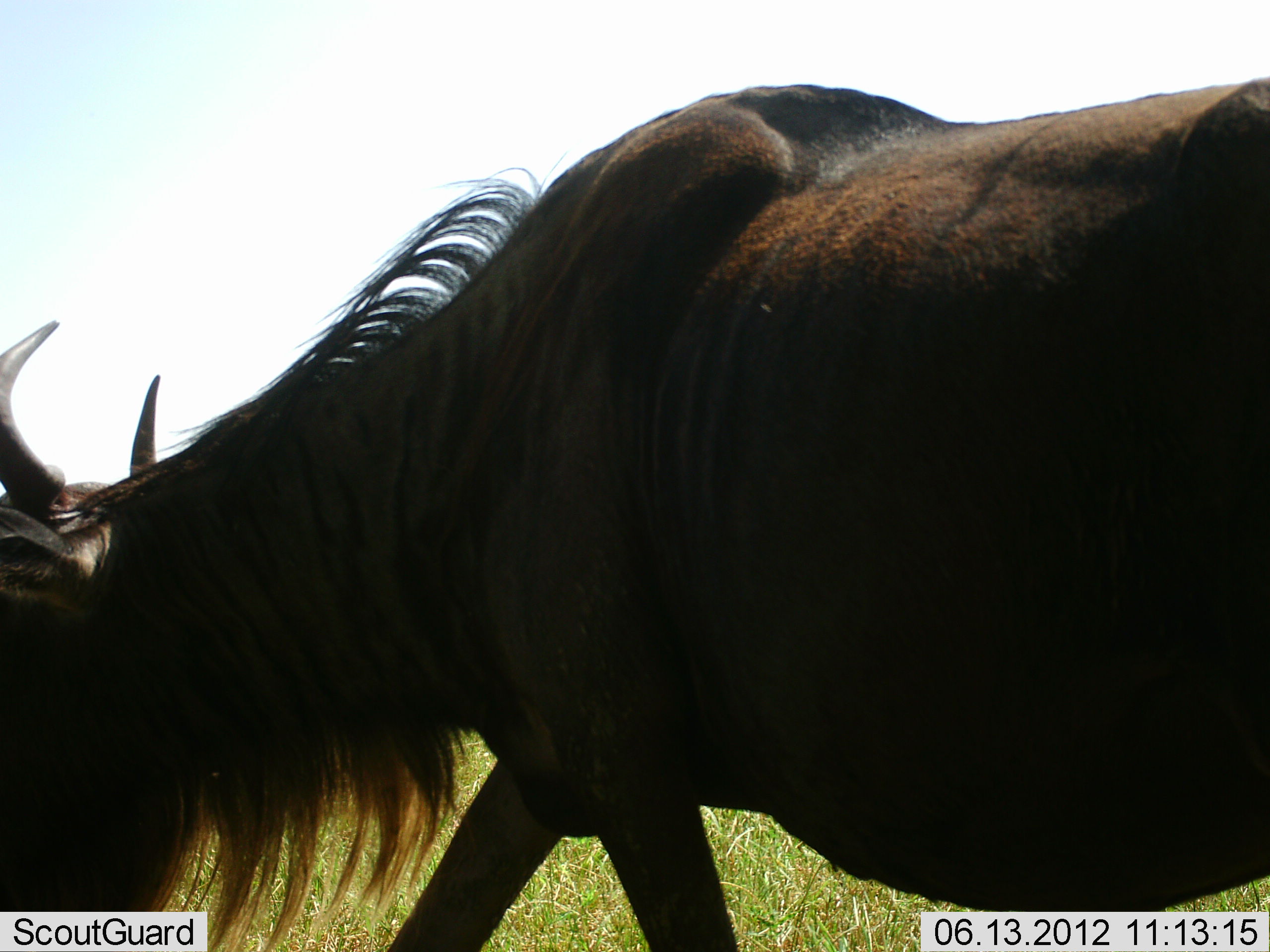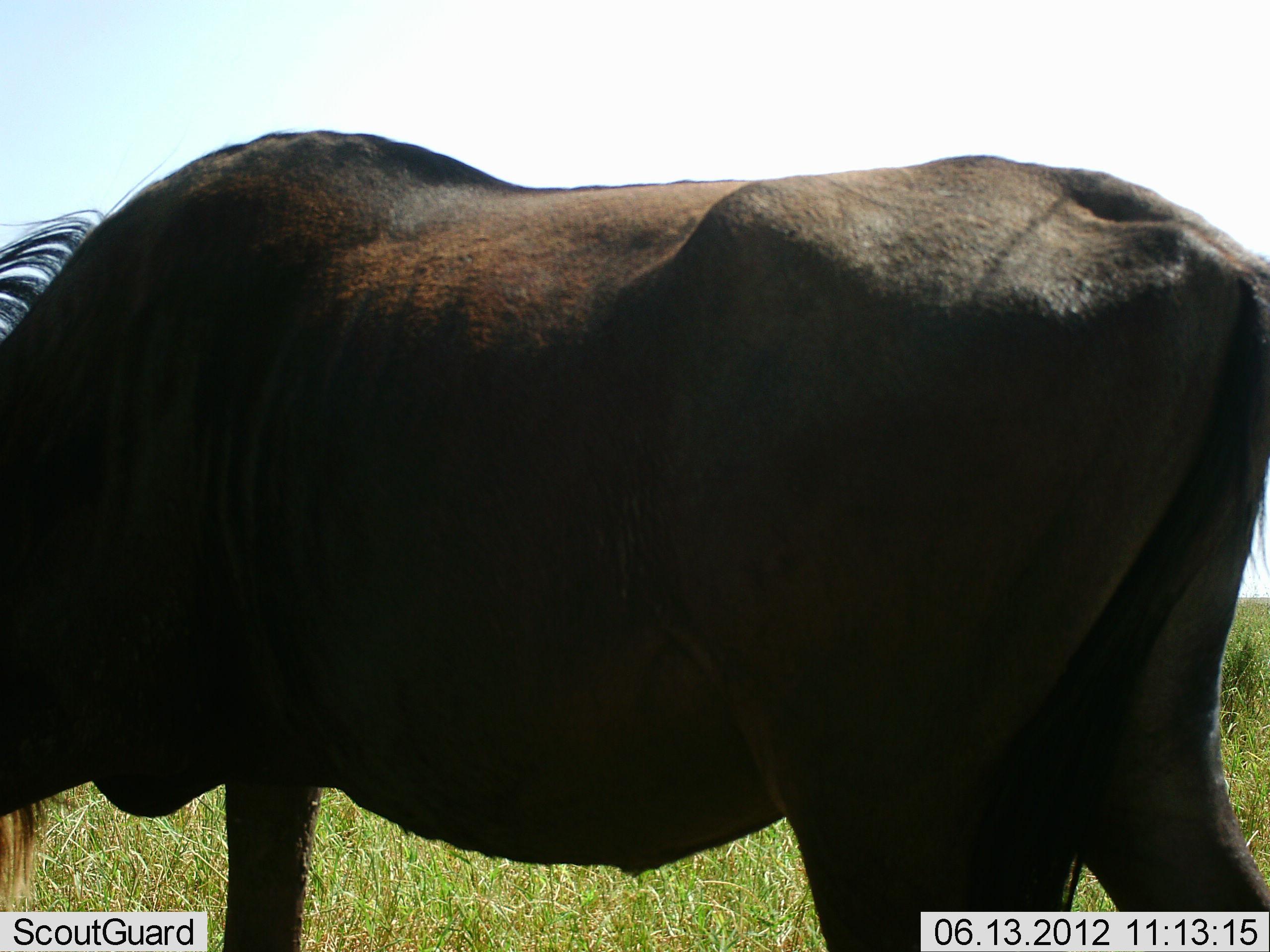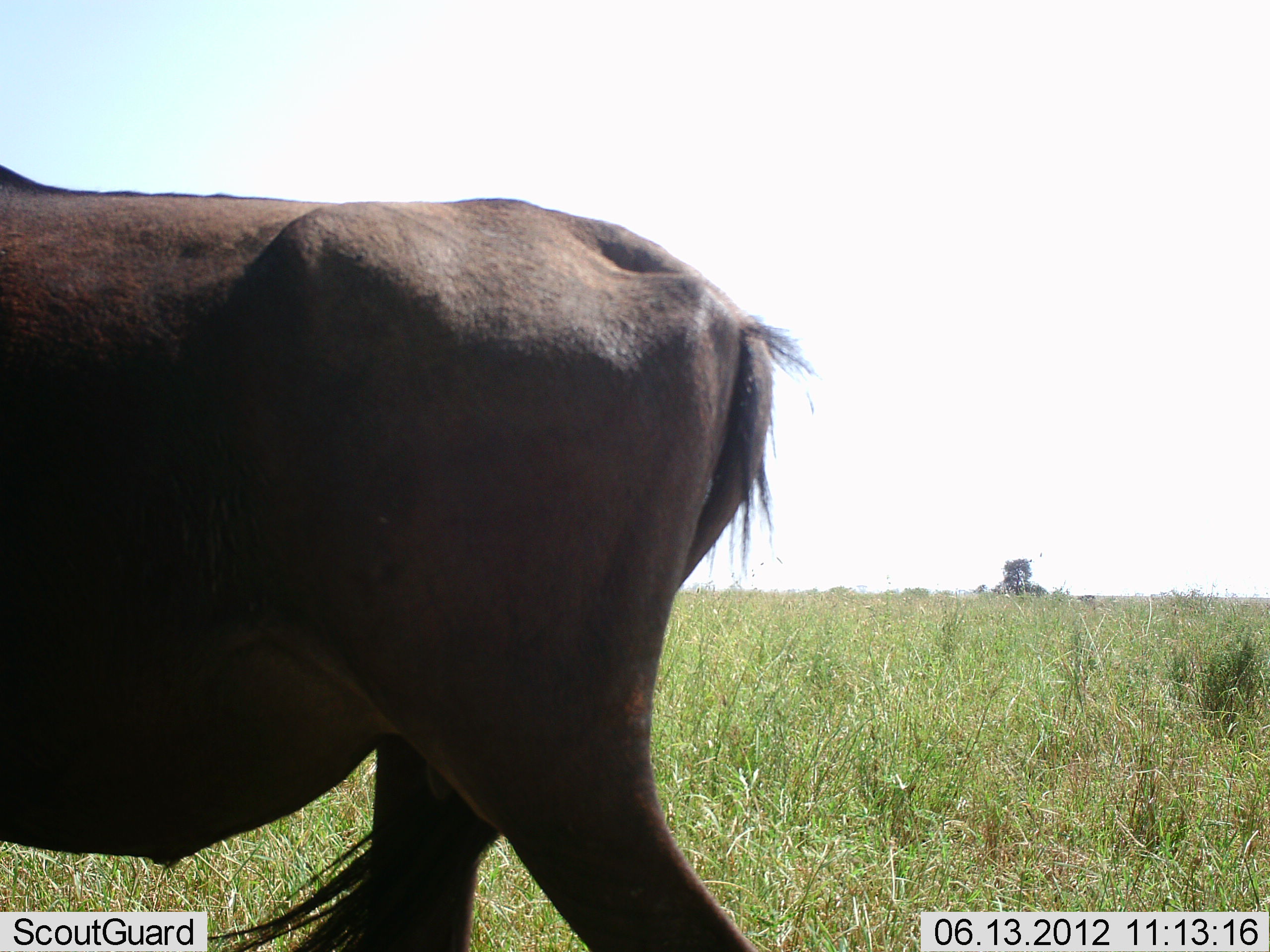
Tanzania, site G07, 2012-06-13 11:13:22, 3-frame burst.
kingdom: Animalia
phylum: Chordata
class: Mammalia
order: Artiodactyla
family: Bovidae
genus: Connochaetes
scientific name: Connochaetes taurinus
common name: blue wildebeest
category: wildebeest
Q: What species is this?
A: Wildebeest (blue wildebeest) (Connochaetes taurinus).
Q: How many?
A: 1.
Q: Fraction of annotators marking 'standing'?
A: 10%.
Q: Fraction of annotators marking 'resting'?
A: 0%.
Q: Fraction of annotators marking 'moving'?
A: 80%.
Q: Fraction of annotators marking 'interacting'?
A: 0%.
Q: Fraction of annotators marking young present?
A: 0%.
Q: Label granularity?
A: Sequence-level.